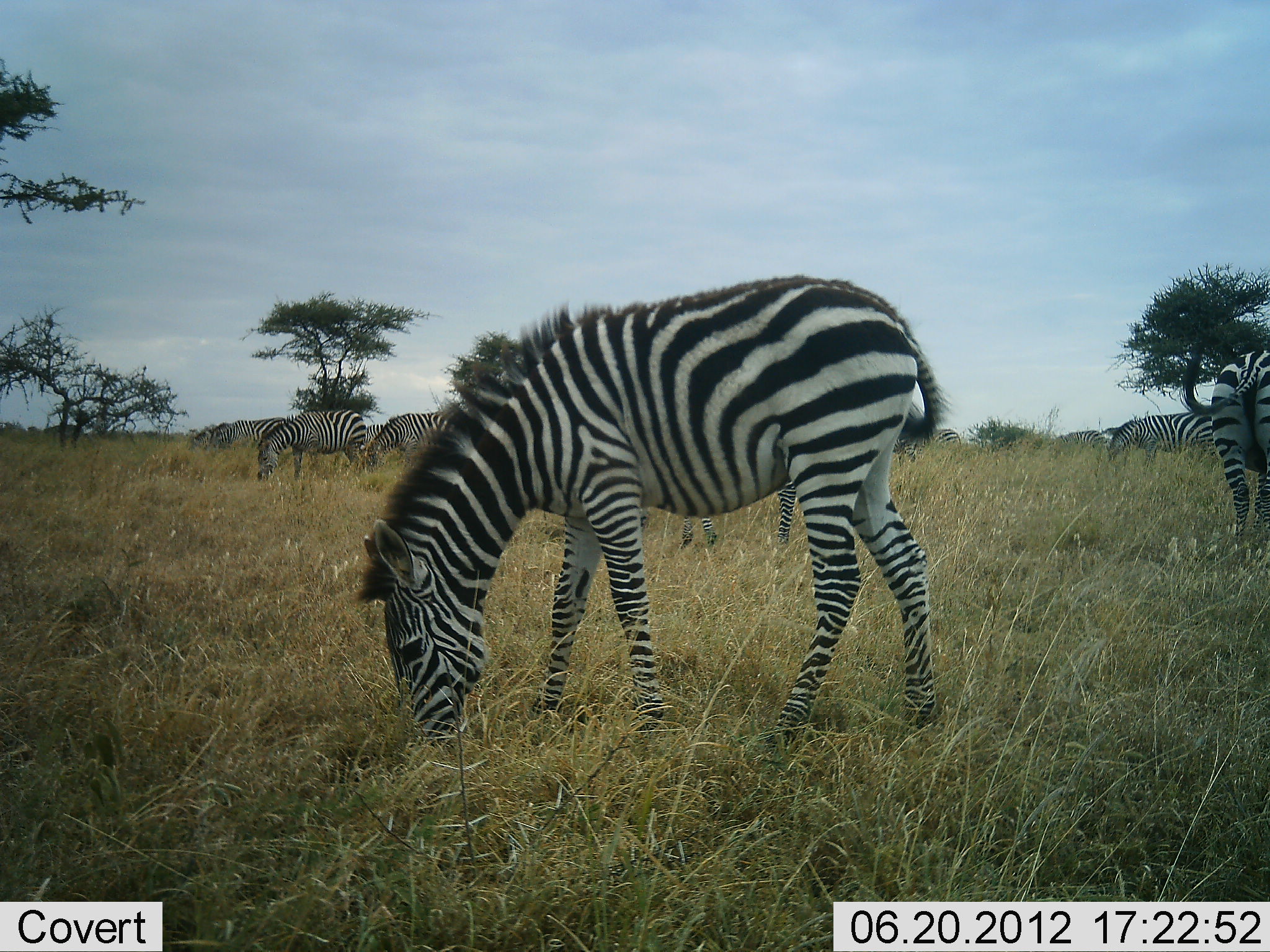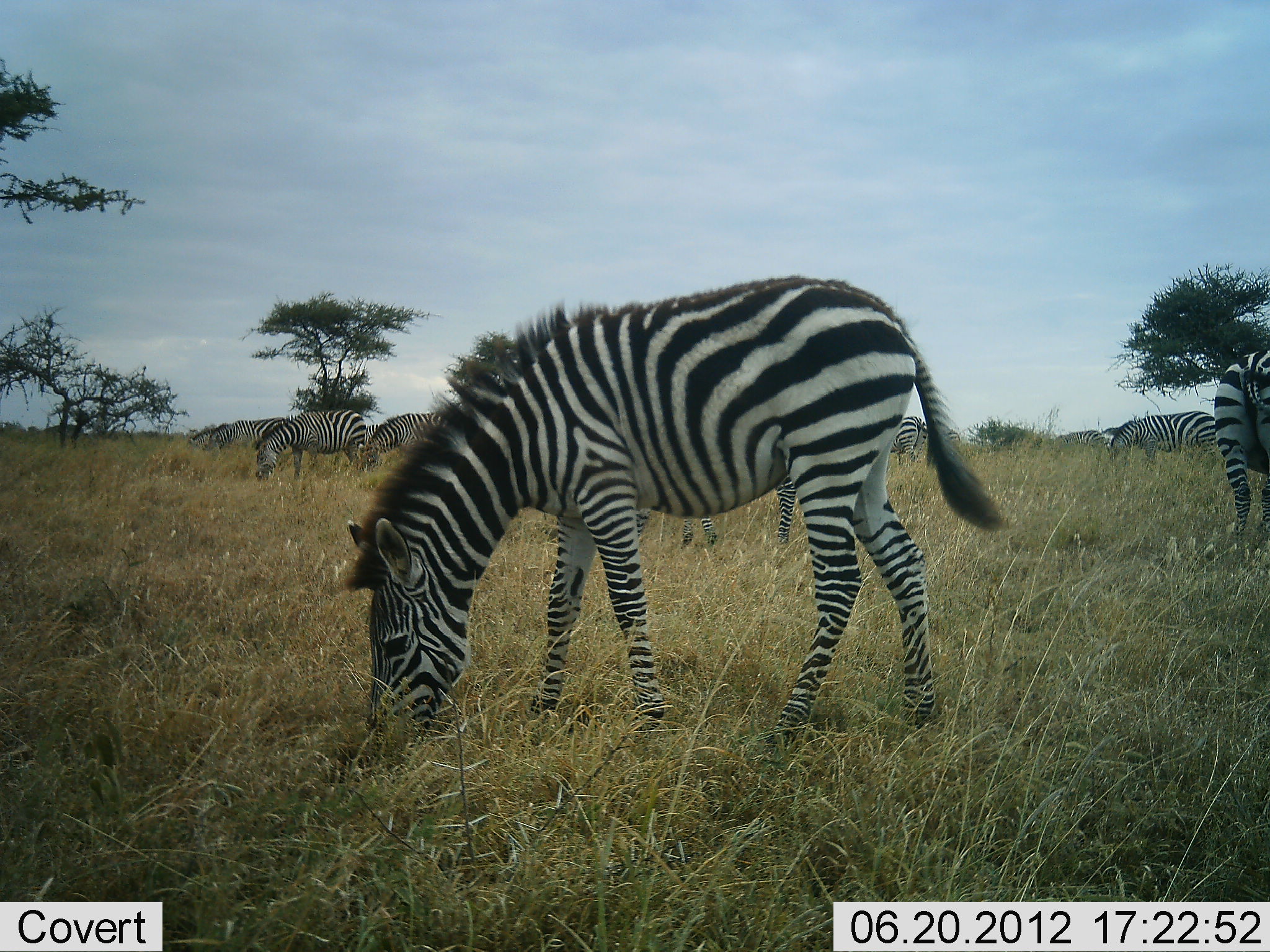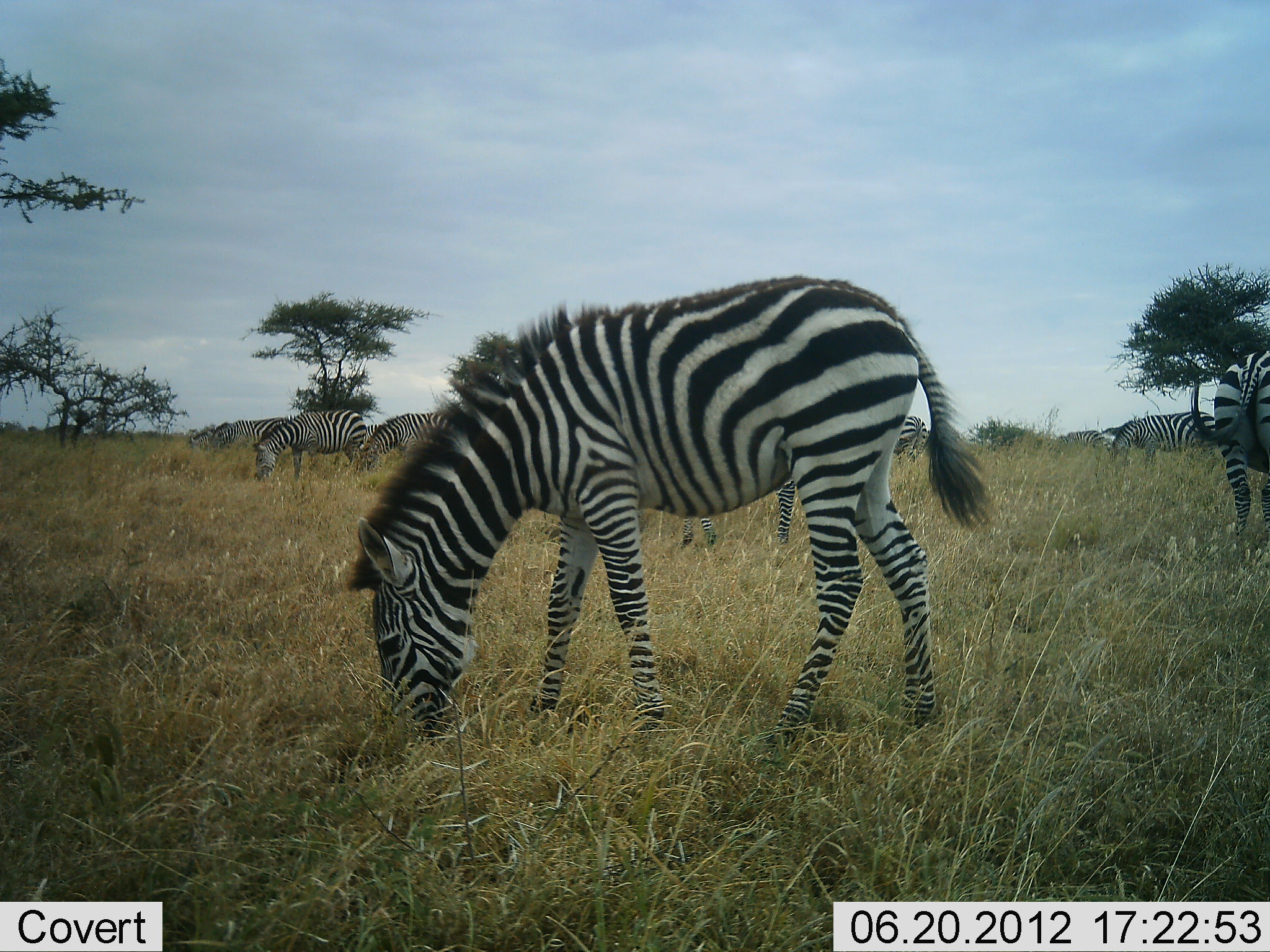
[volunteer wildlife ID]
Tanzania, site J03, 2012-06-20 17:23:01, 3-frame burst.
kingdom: Animalia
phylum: Chordata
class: Mammalia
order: Perissodactyla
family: Equidae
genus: Equus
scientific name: Equus quagga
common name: plains zebra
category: zebra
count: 8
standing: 30%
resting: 0%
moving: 0%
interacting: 0%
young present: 0%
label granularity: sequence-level